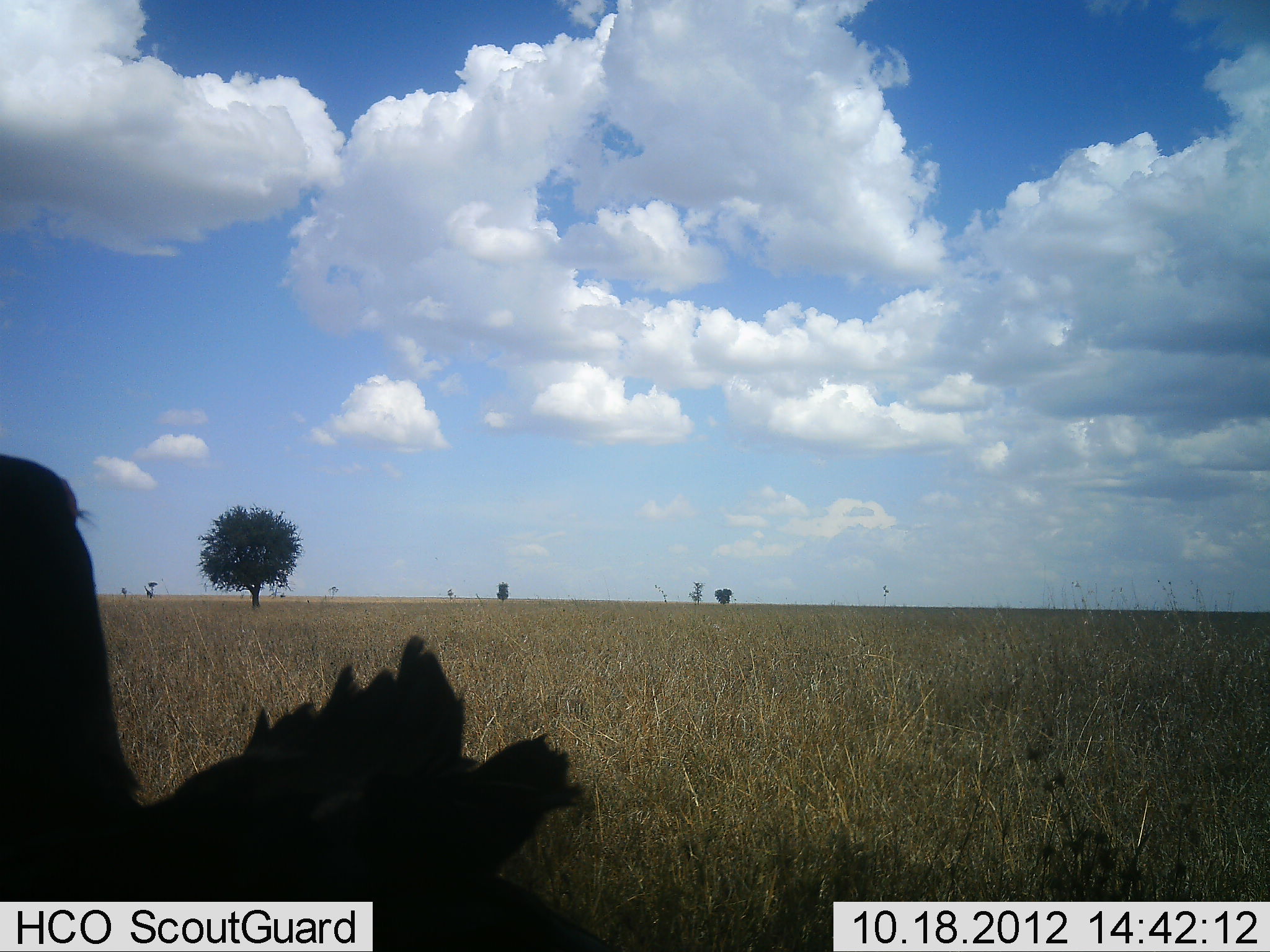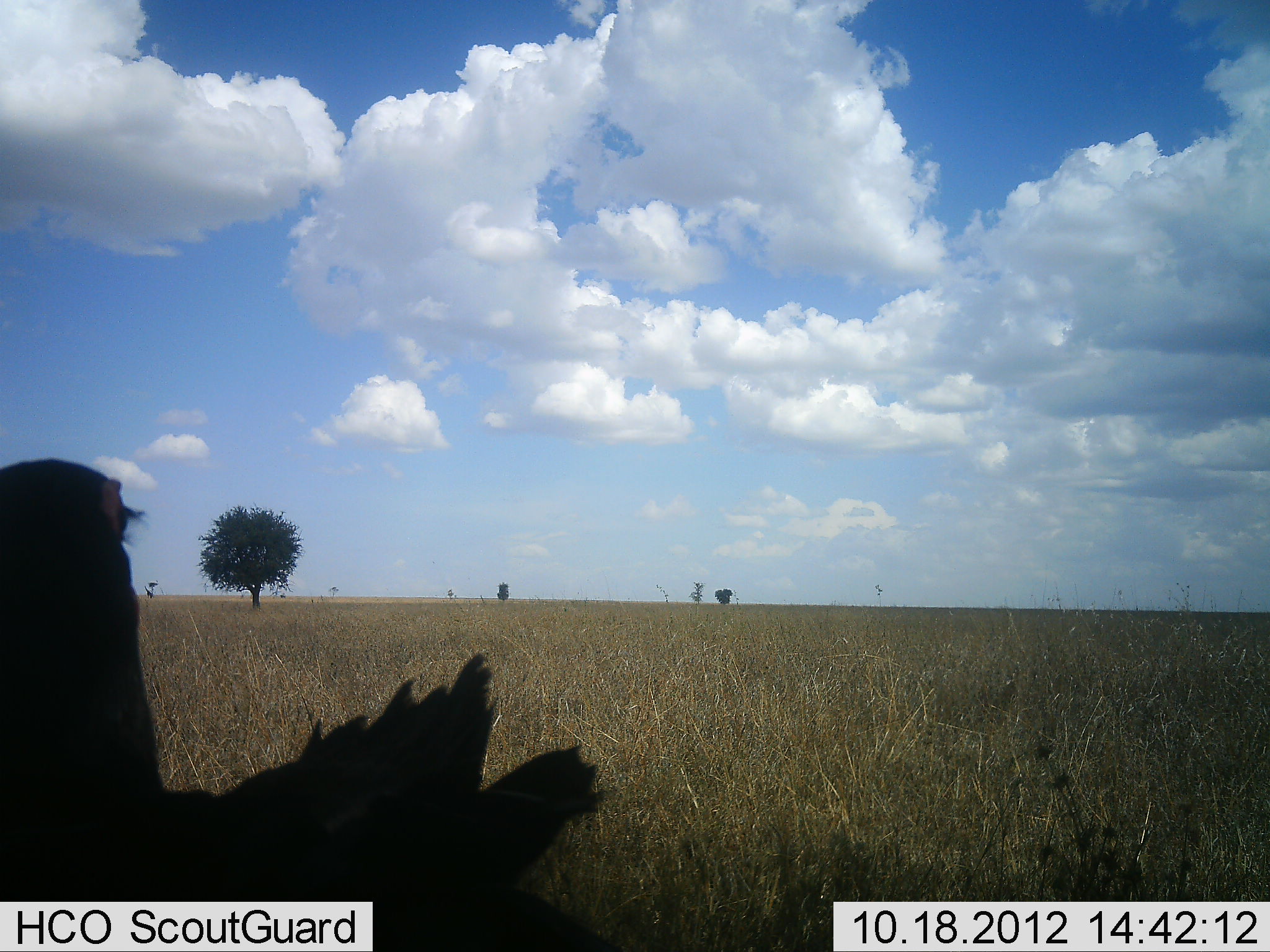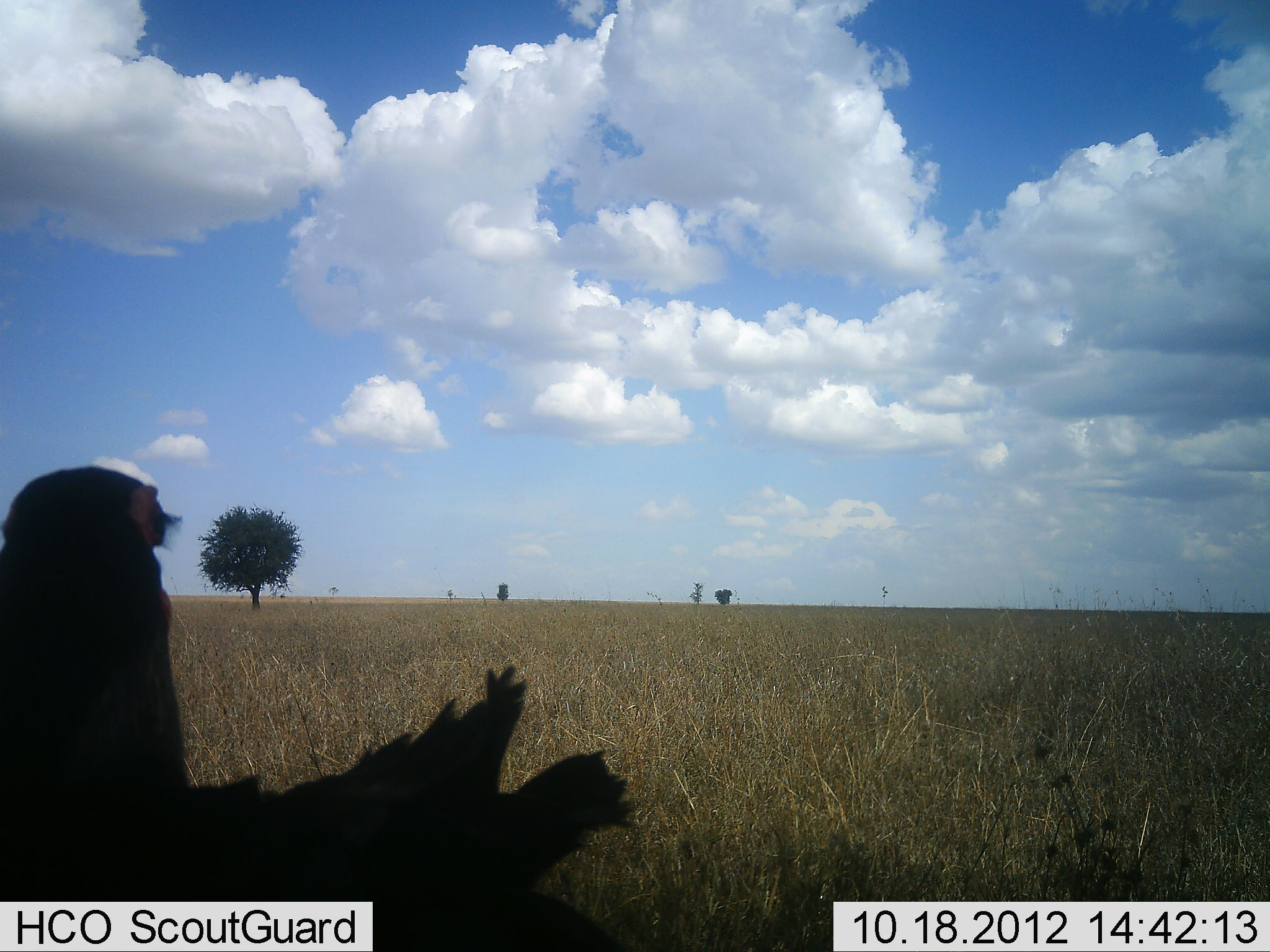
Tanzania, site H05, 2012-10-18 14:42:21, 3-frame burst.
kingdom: Animalia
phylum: Chordata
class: Aves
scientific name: Aves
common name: bird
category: otherbird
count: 1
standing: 80%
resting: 10%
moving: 10%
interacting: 0%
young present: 0%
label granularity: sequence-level